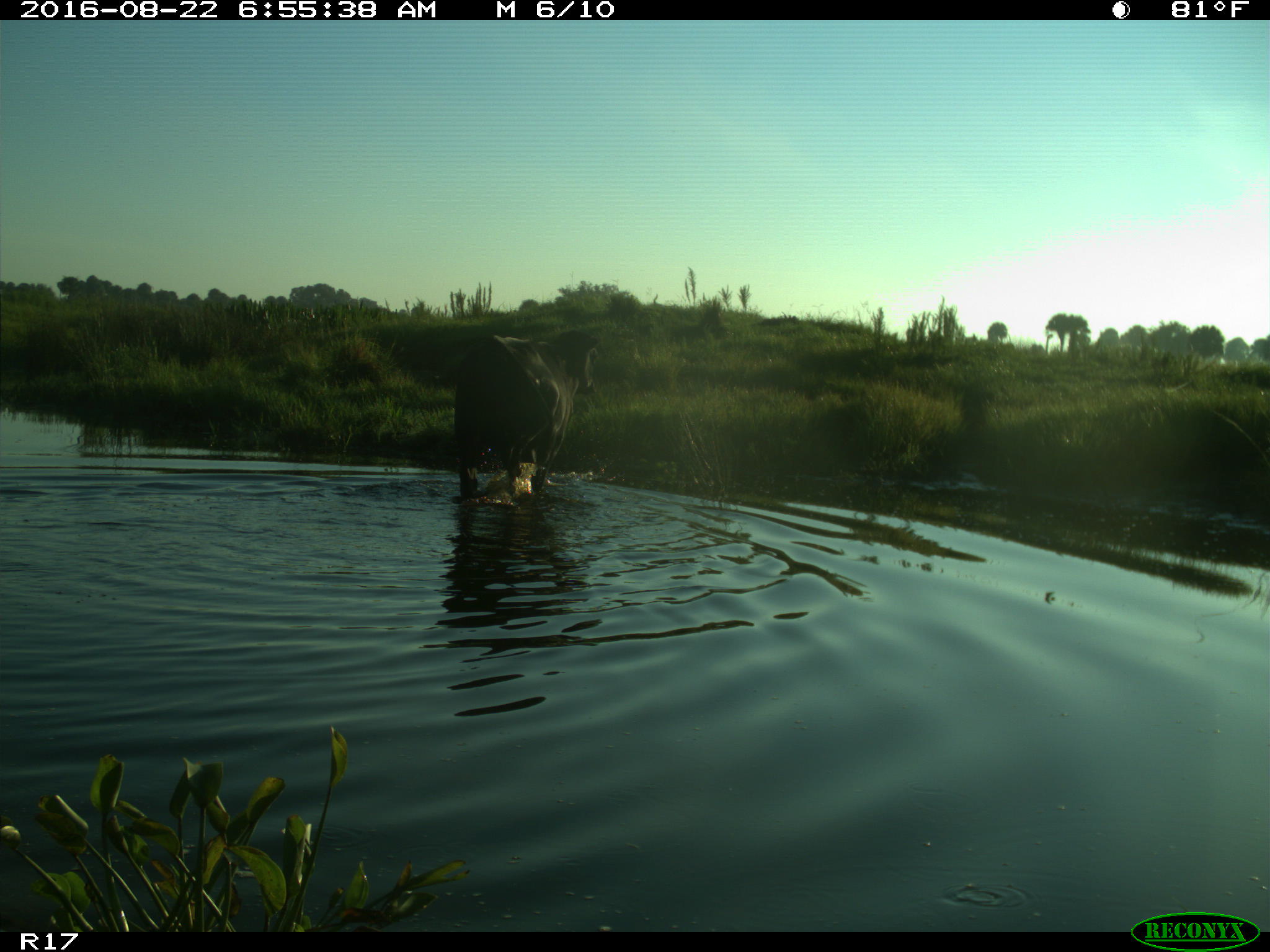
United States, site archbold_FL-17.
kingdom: Animalia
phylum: Chordata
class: Mammalia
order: Artiodactyla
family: Bovidae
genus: Bos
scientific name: Bos taurus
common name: domestic cow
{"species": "Bos taurus (domestic cow)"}